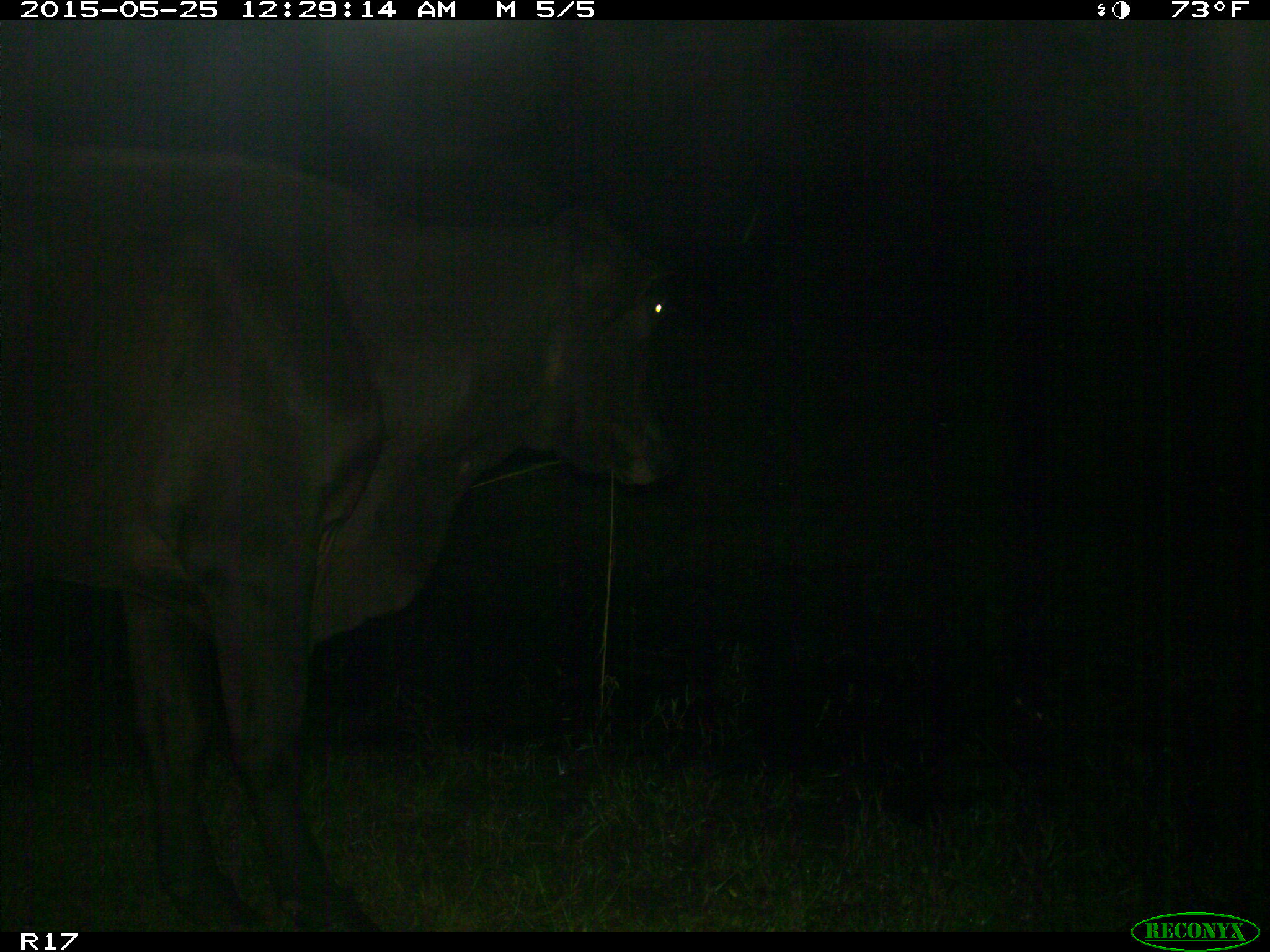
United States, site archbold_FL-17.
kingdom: Animalia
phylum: Chordata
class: Mammalia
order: Artiodactyla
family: Bovidae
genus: Bos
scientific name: Bos taurus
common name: domestic cow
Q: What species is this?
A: Bos taurus (domestic cow).